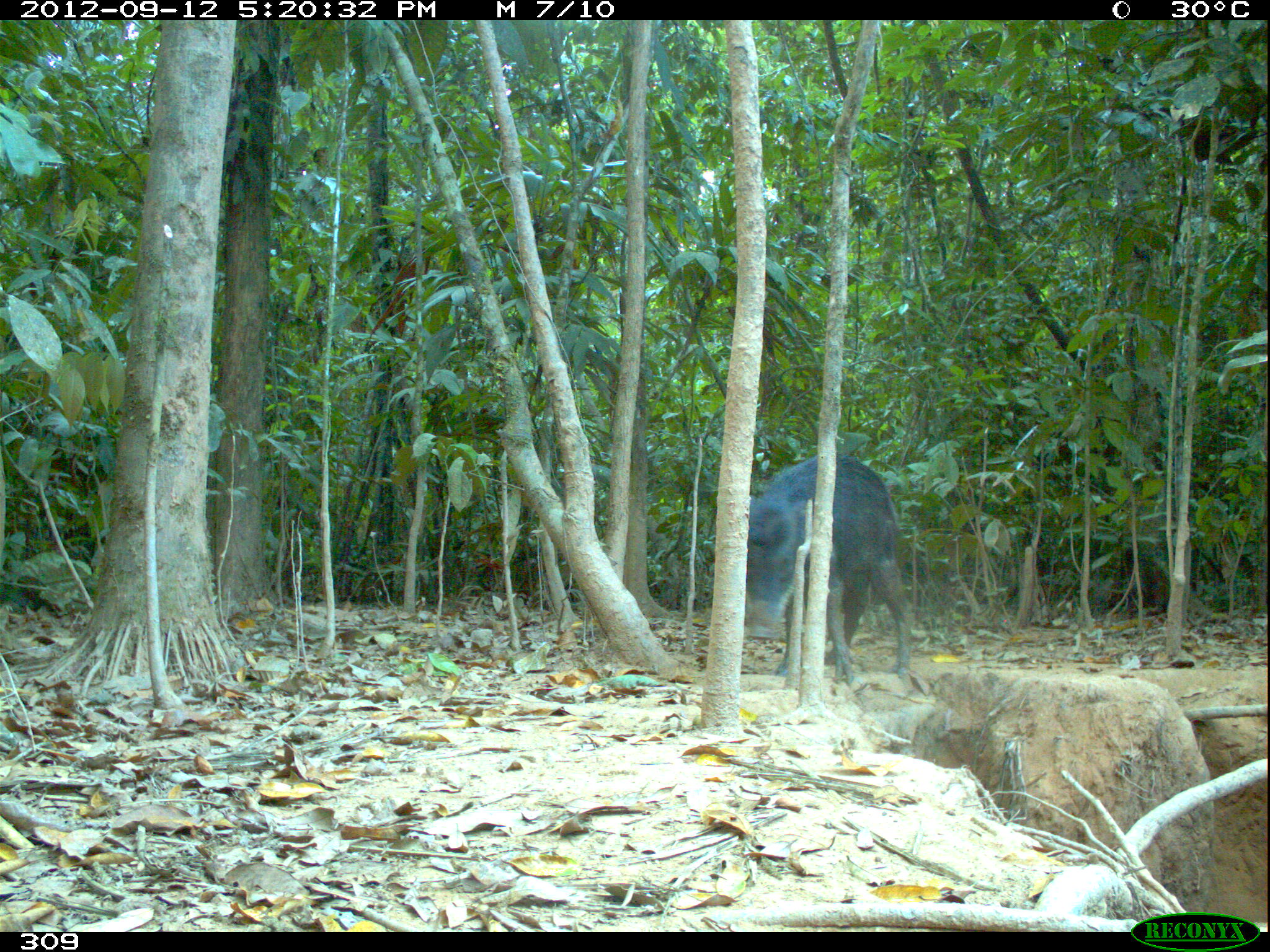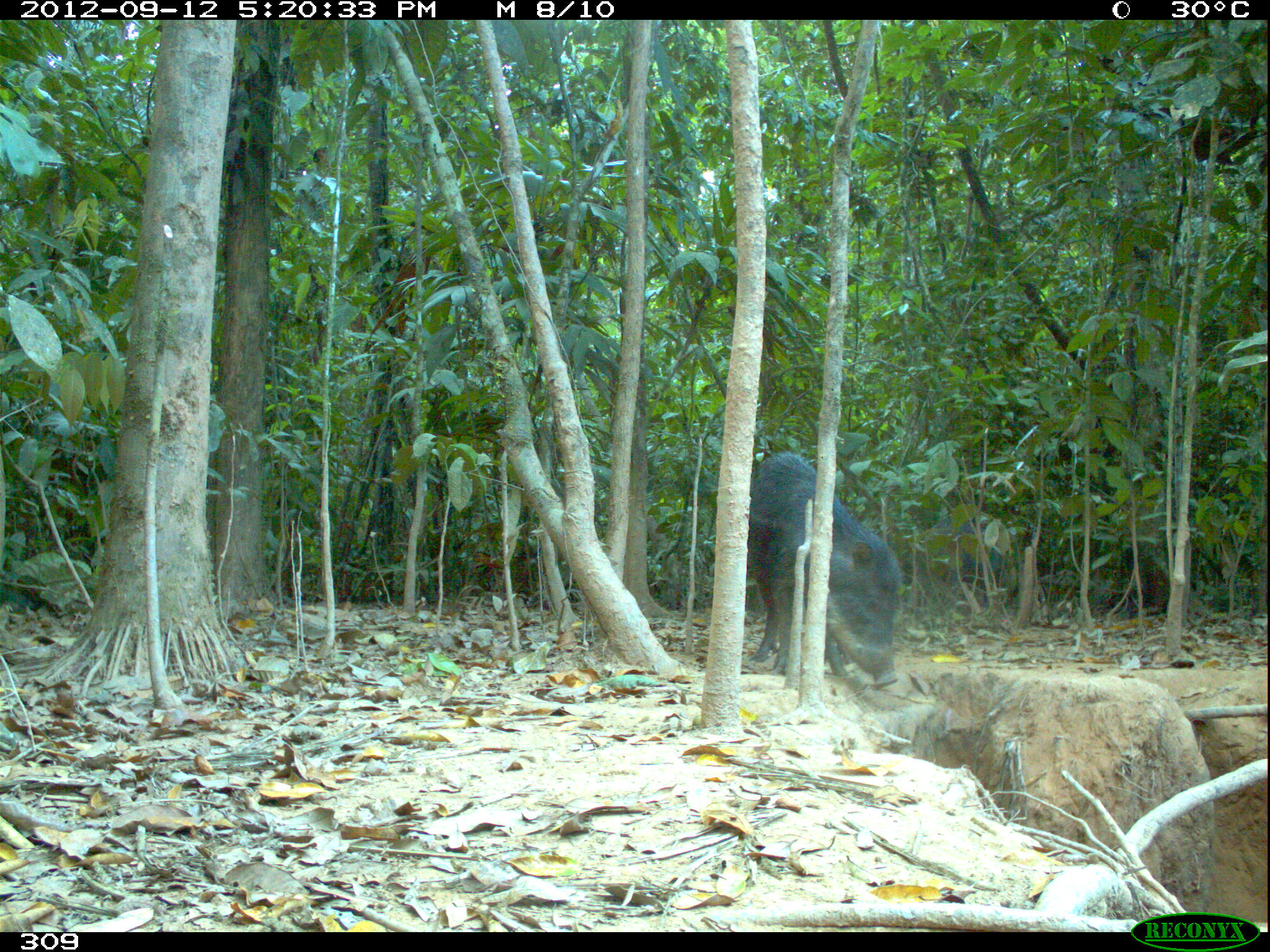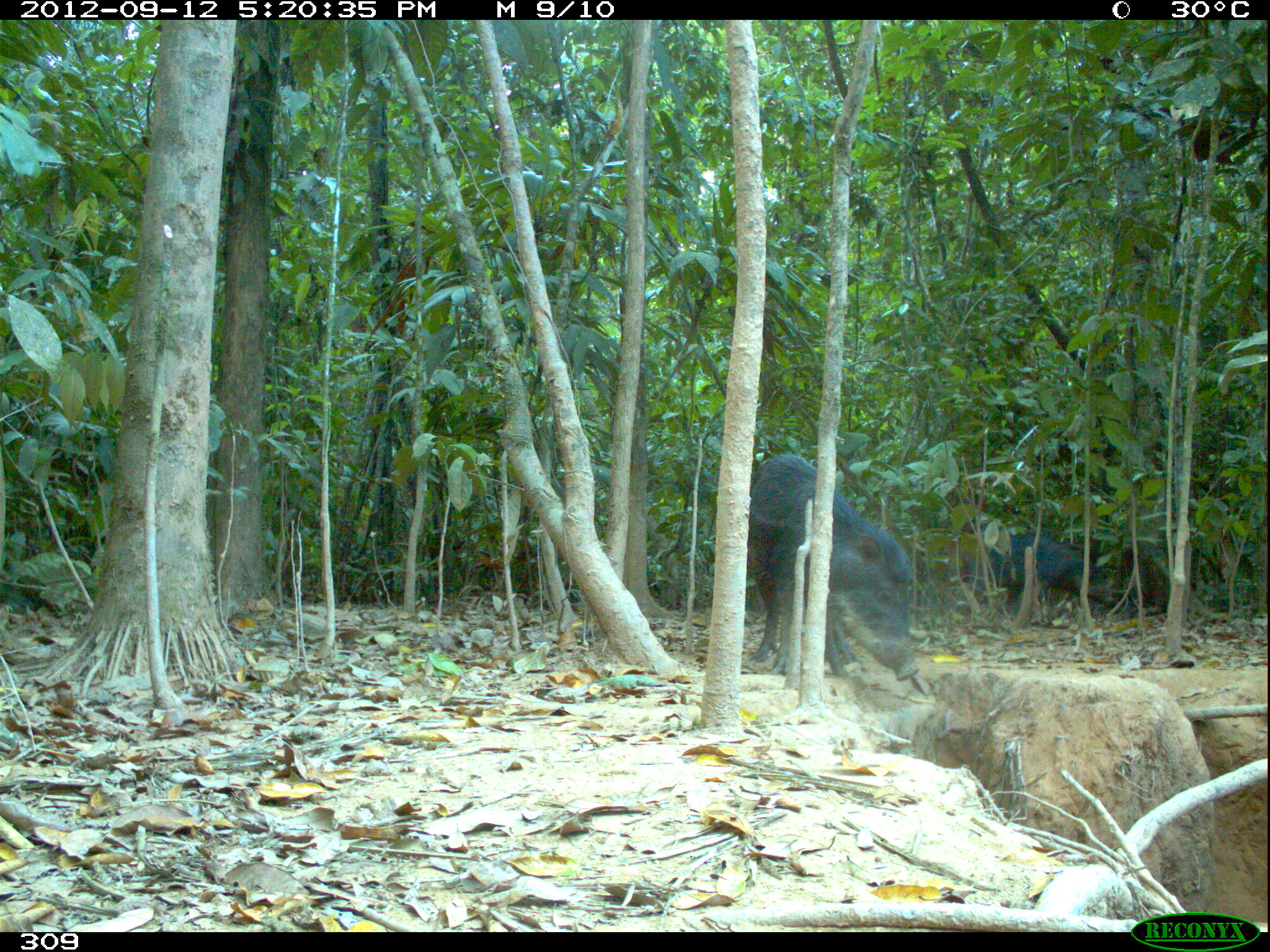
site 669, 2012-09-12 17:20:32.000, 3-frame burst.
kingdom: Animalia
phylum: Chordata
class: Mammalia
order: Artiodactyla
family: Tayassuidae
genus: Tayassu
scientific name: Tayassu pecari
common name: white-lipped peccary